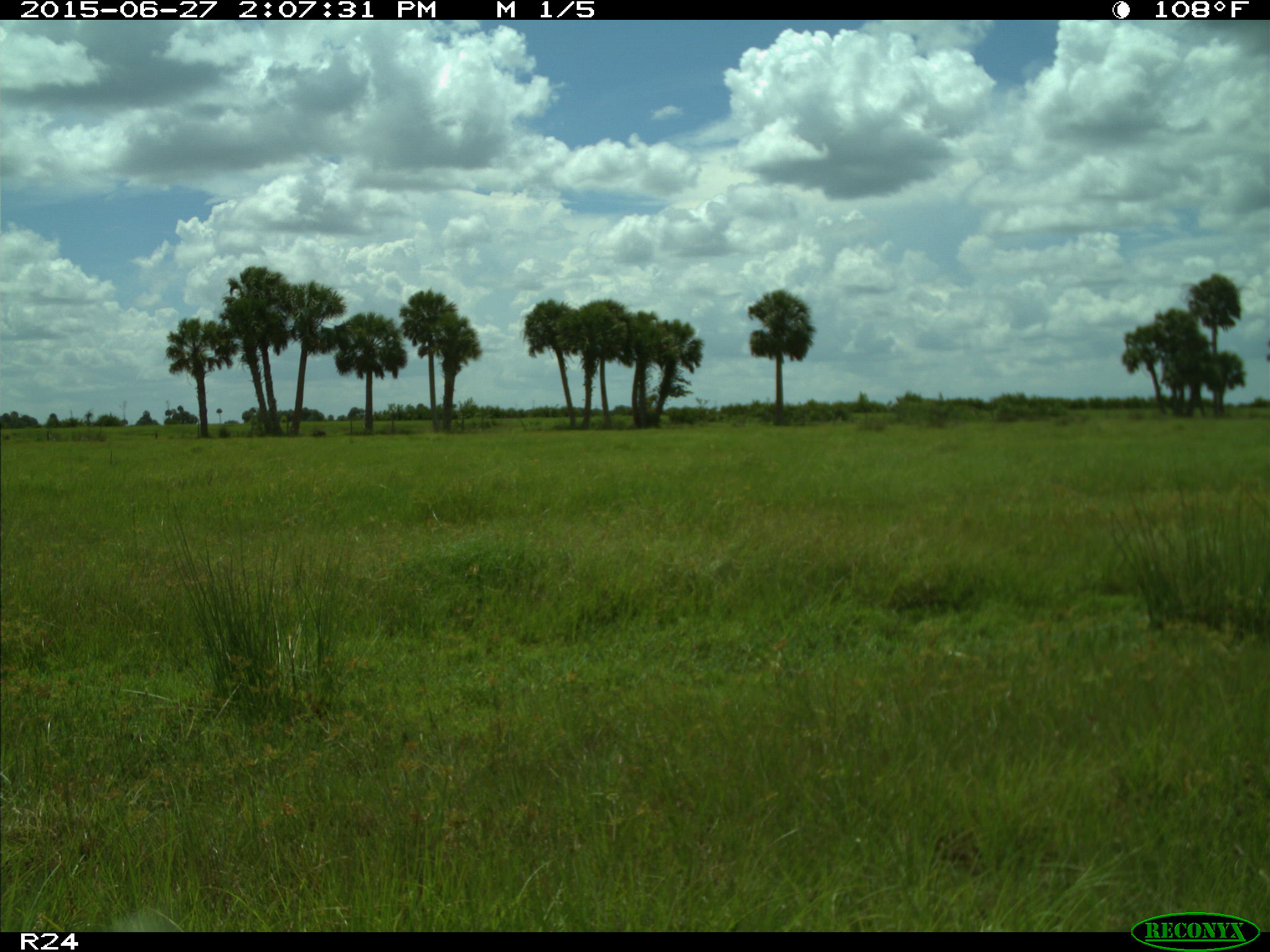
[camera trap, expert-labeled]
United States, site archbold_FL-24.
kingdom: Animalia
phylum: Chordata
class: Mammalia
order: Artiodactyla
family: Bovidae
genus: Bos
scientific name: Bos taurus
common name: domestic cow